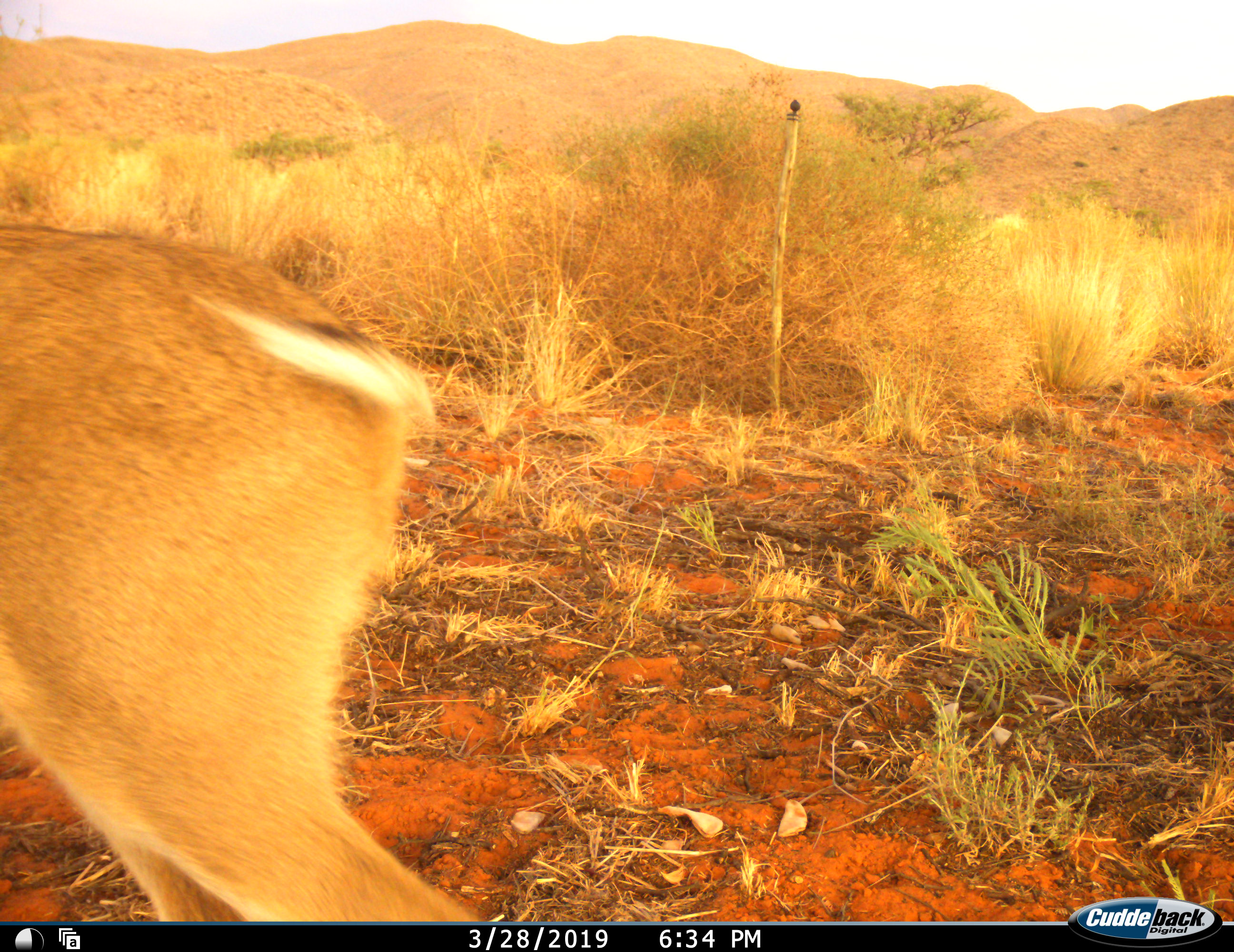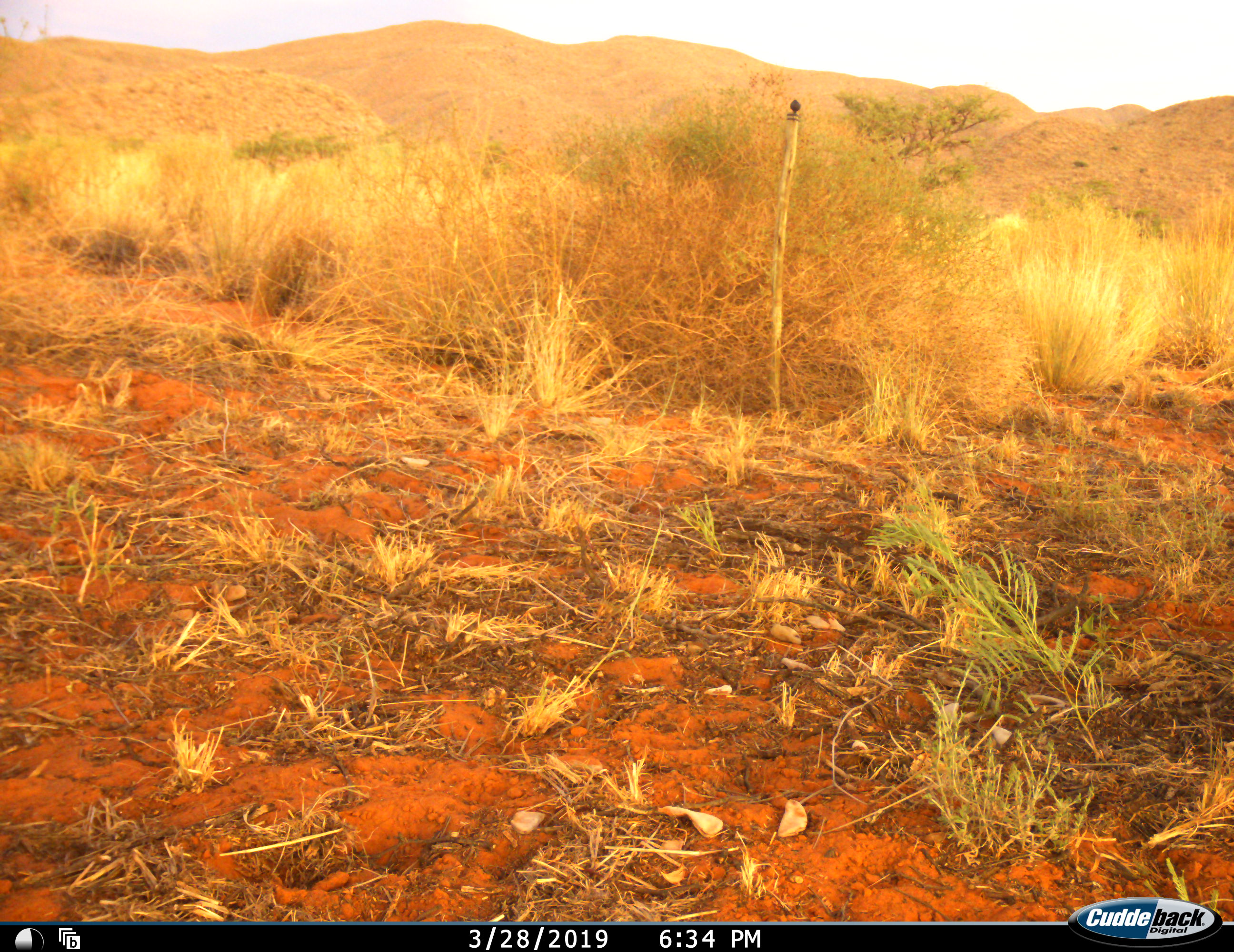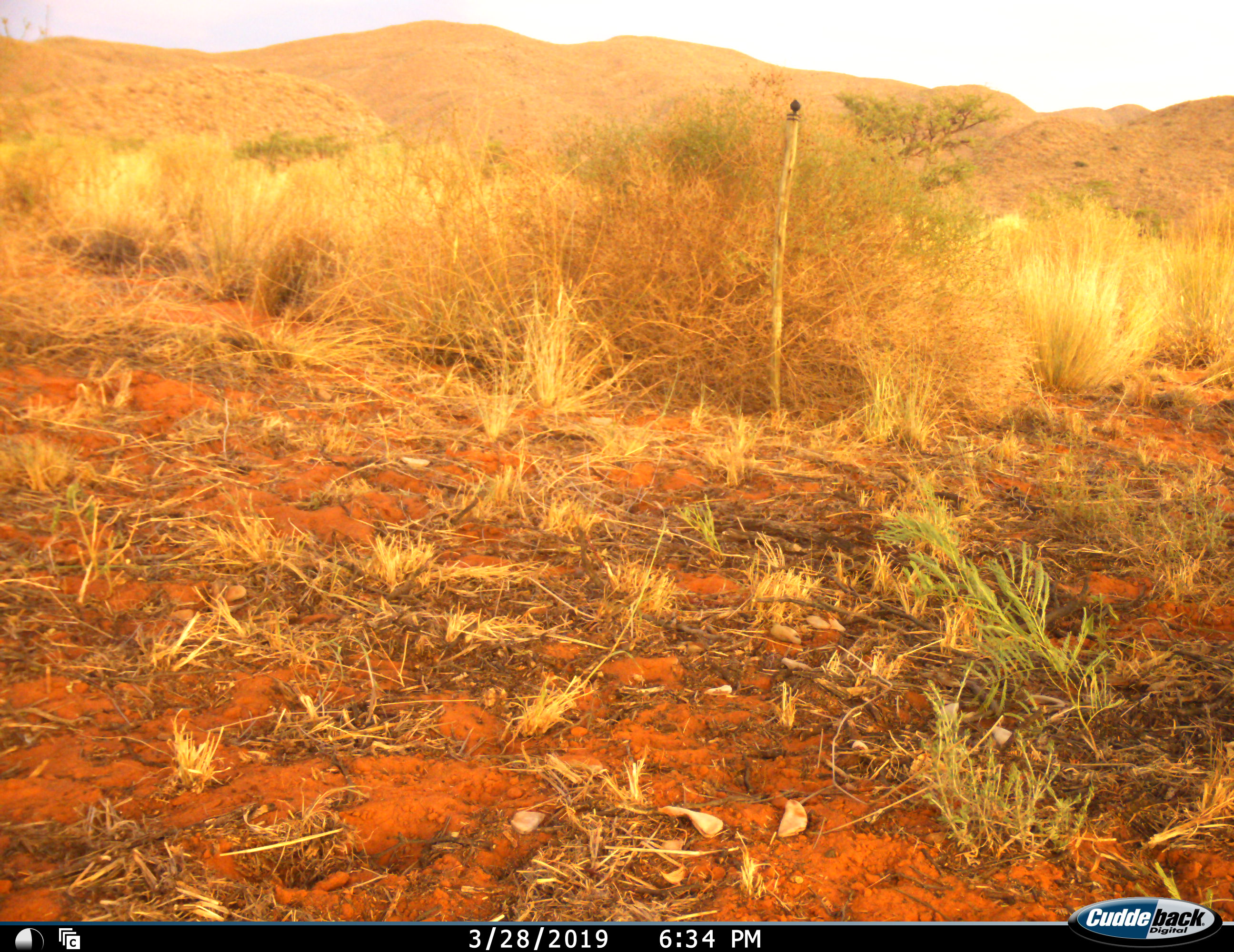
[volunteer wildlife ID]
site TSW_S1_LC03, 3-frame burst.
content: unidentified animal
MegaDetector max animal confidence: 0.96